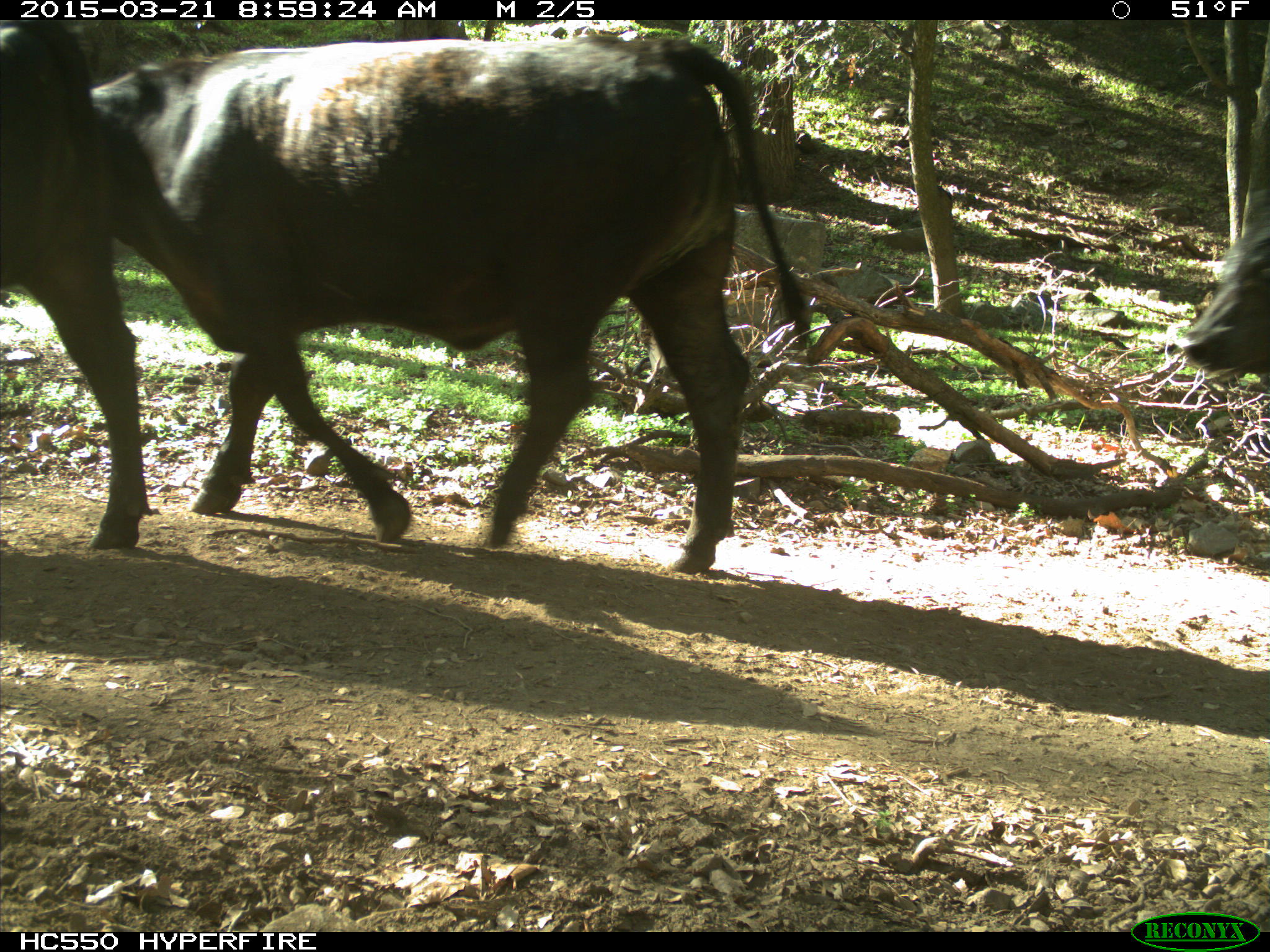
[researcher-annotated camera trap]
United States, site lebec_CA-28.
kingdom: Animalia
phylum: Chordata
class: Mammalia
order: Artiodactyla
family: Bovidae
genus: Bos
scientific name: Bos taurus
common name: domestic cow